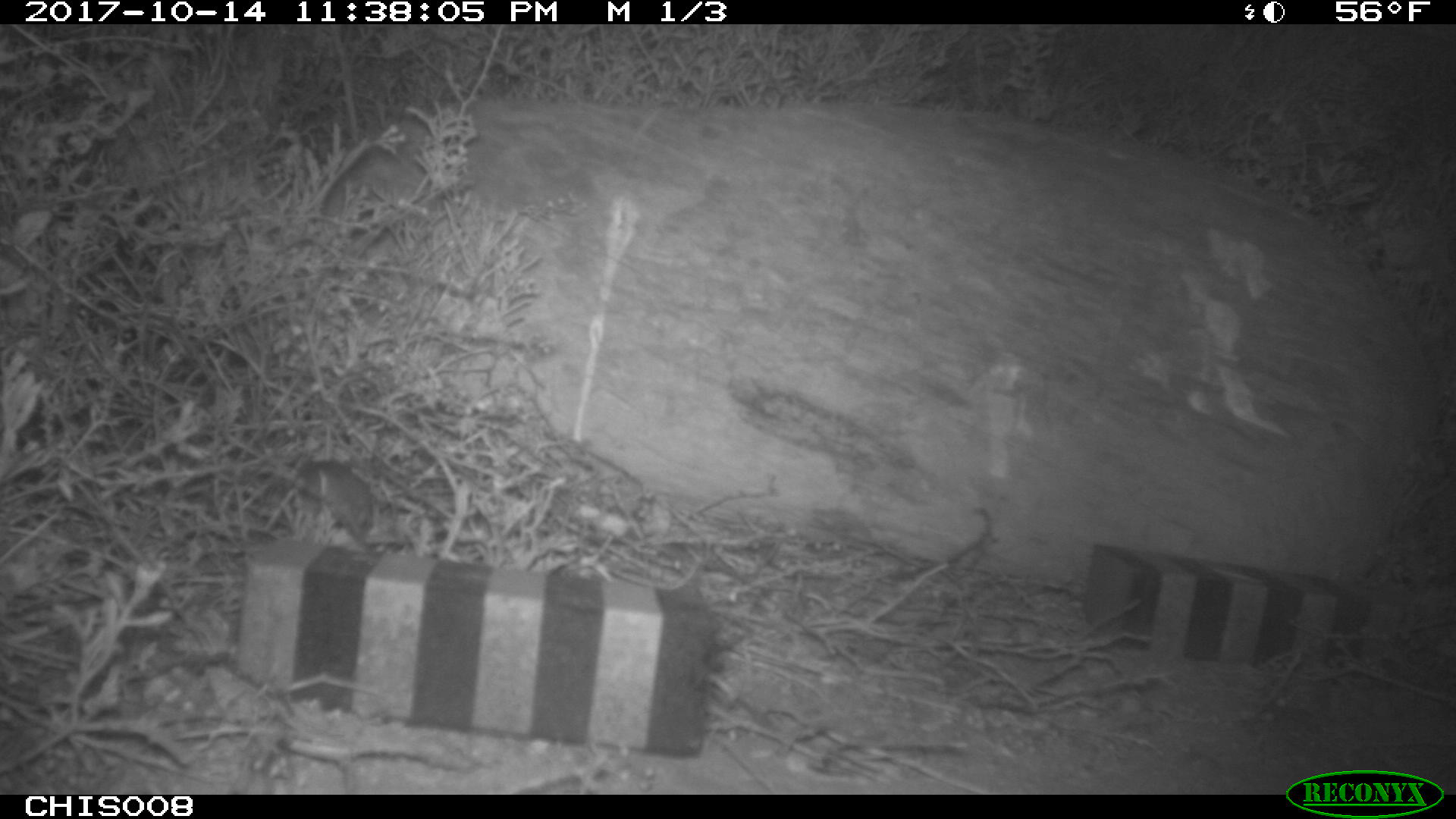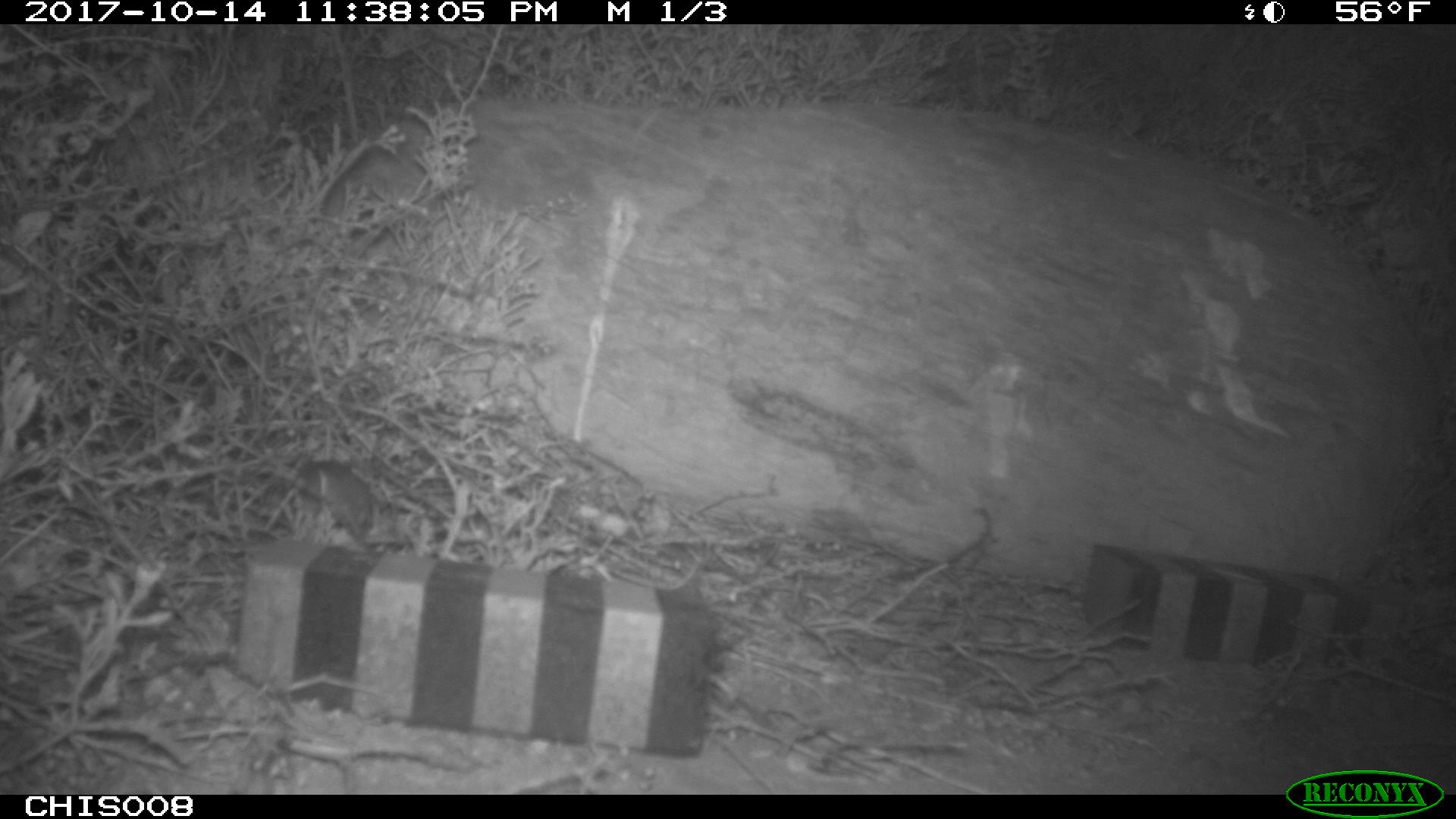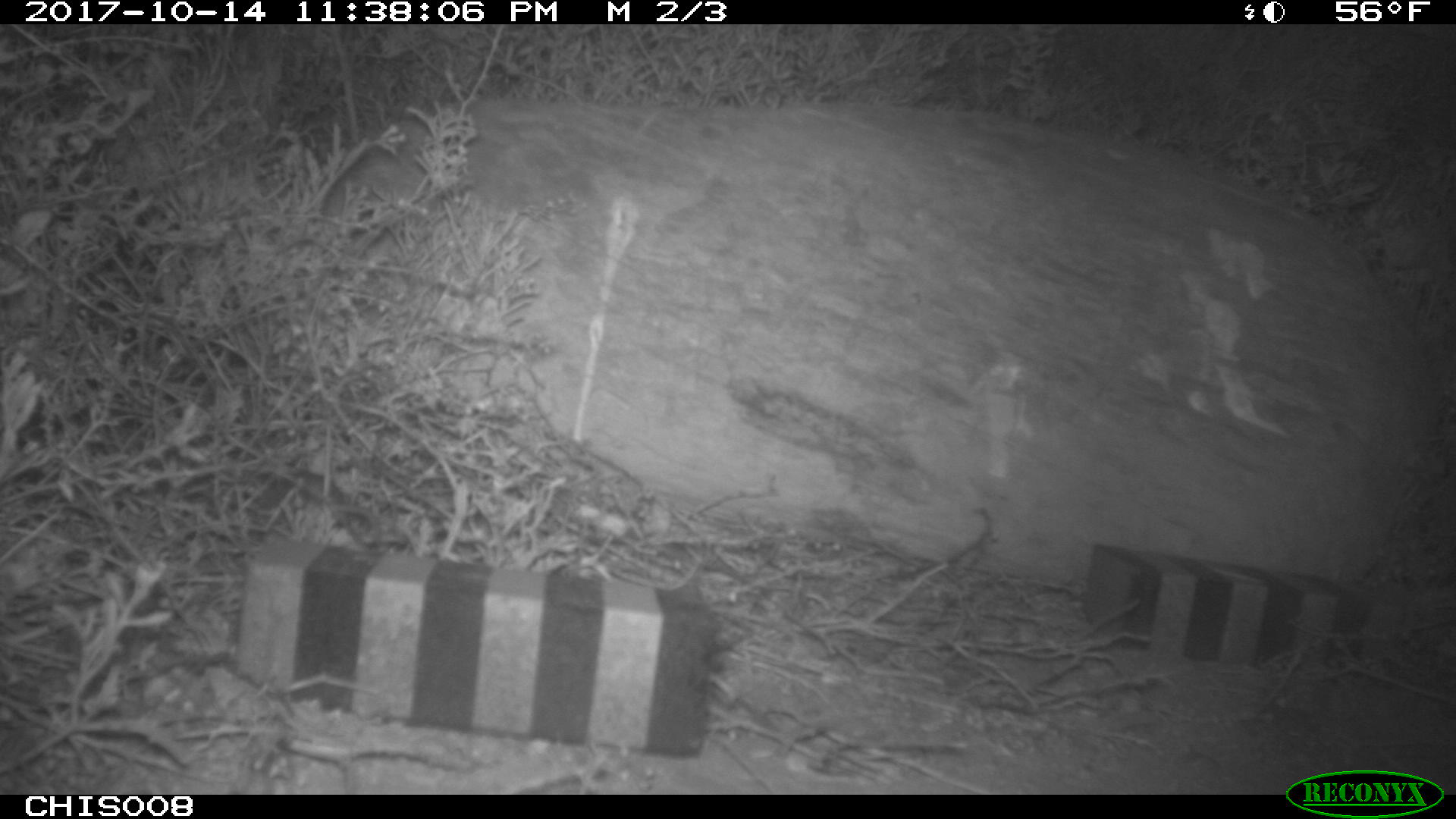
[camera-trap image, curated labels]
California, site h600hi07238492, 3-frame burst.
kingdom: Animalia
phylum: Chordata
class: Mammalia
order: Rodentia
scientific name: Rodentia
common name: rodent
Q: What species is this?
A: Rodent (Rodentia).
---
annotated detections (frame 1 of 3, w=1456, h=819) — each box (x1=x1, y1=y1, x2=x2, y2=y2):
rodent: (x1=291, y1=457, x2=381, y2=557)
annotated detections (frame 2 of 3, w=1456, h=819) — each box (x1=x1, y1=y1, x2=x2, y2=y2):
rodent: (x1=300, y1=462, x2=378, y2=558)